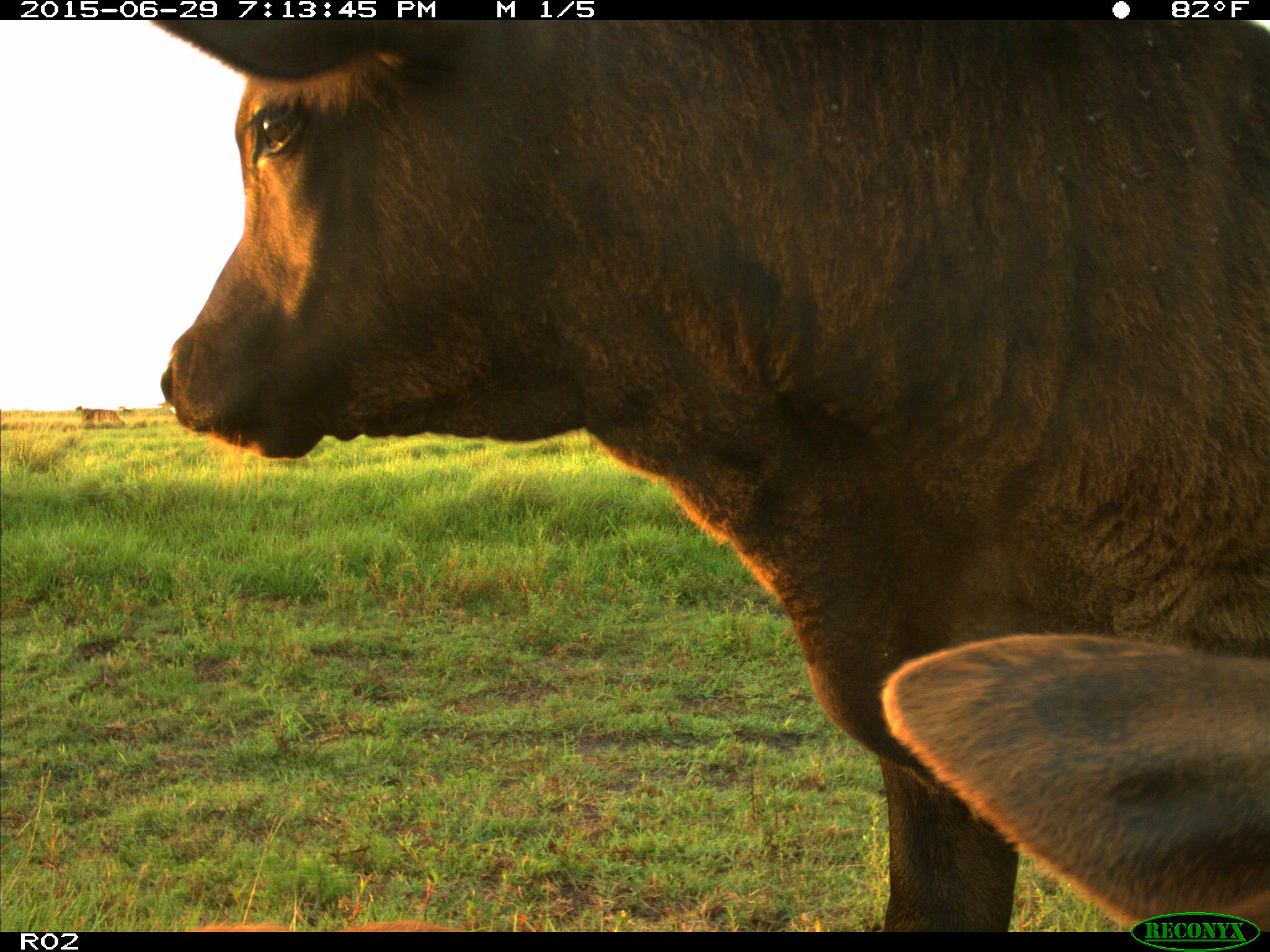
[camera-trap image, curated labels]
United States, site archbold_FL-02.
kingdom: Animalia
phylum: Chordata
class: Mammalia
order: Artiodactyla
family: Bovidae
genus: Bos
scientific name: Bos taurus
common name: domestic cow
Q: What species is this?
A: Bos taurus (domestic cow).